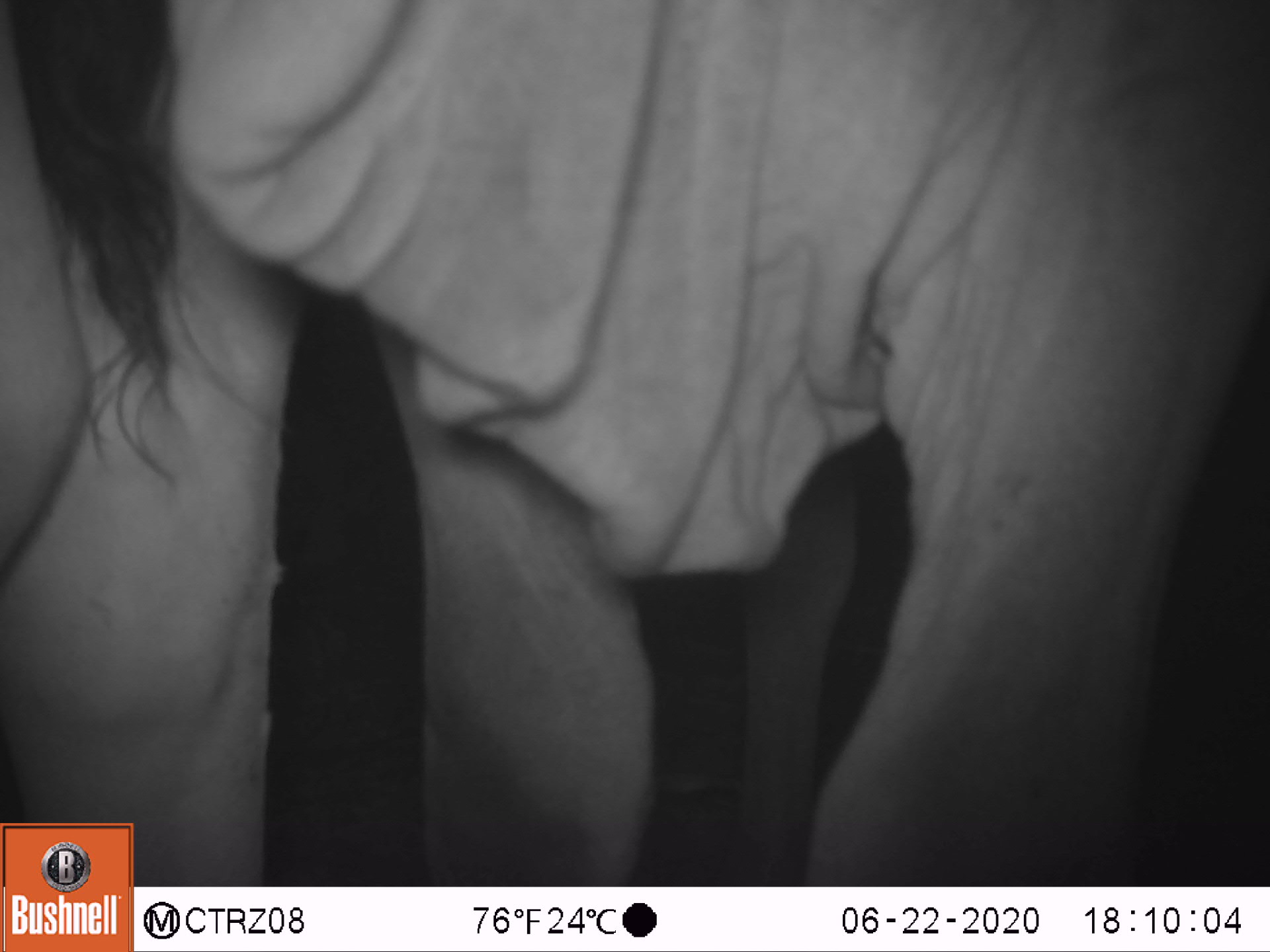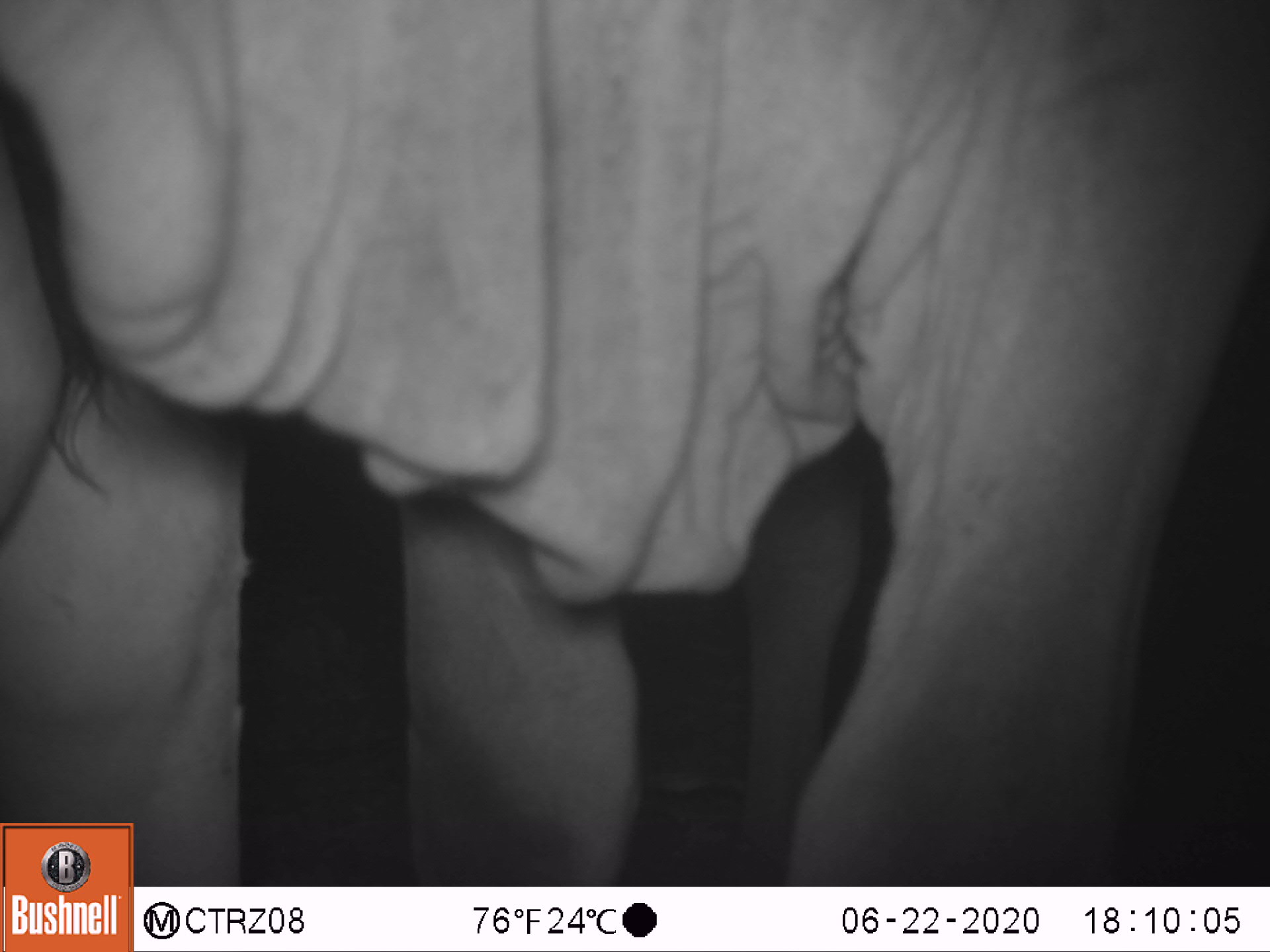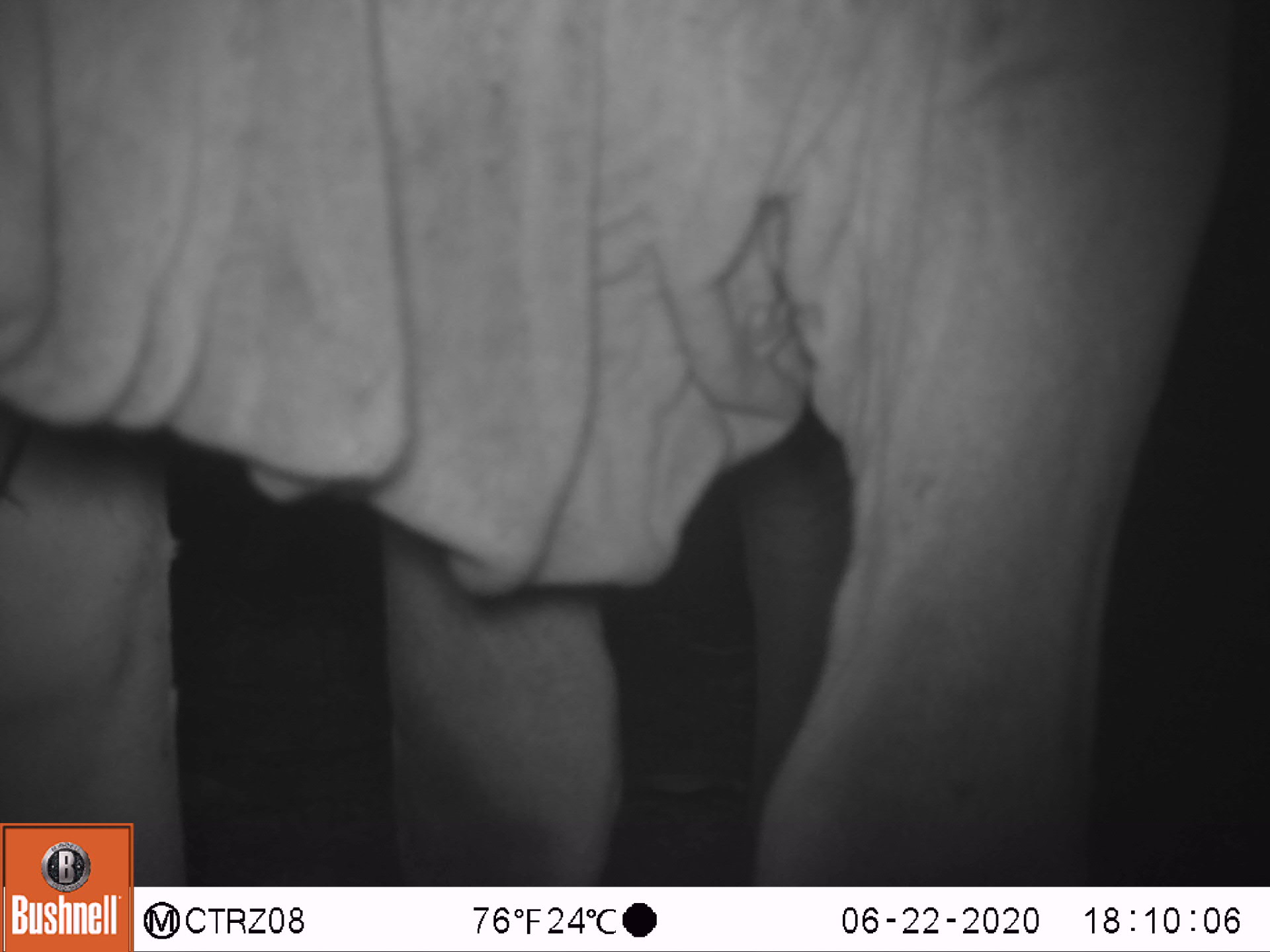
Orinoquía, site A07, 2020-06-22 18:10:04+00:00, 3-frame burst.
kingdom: Animalia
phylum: Chordata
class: Mammalia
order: Artiodactyla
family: Bovidae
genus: Bos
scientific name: Bos taurus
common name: cow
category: cattle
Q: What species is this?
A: Cattle (cow) (Bos taurus).